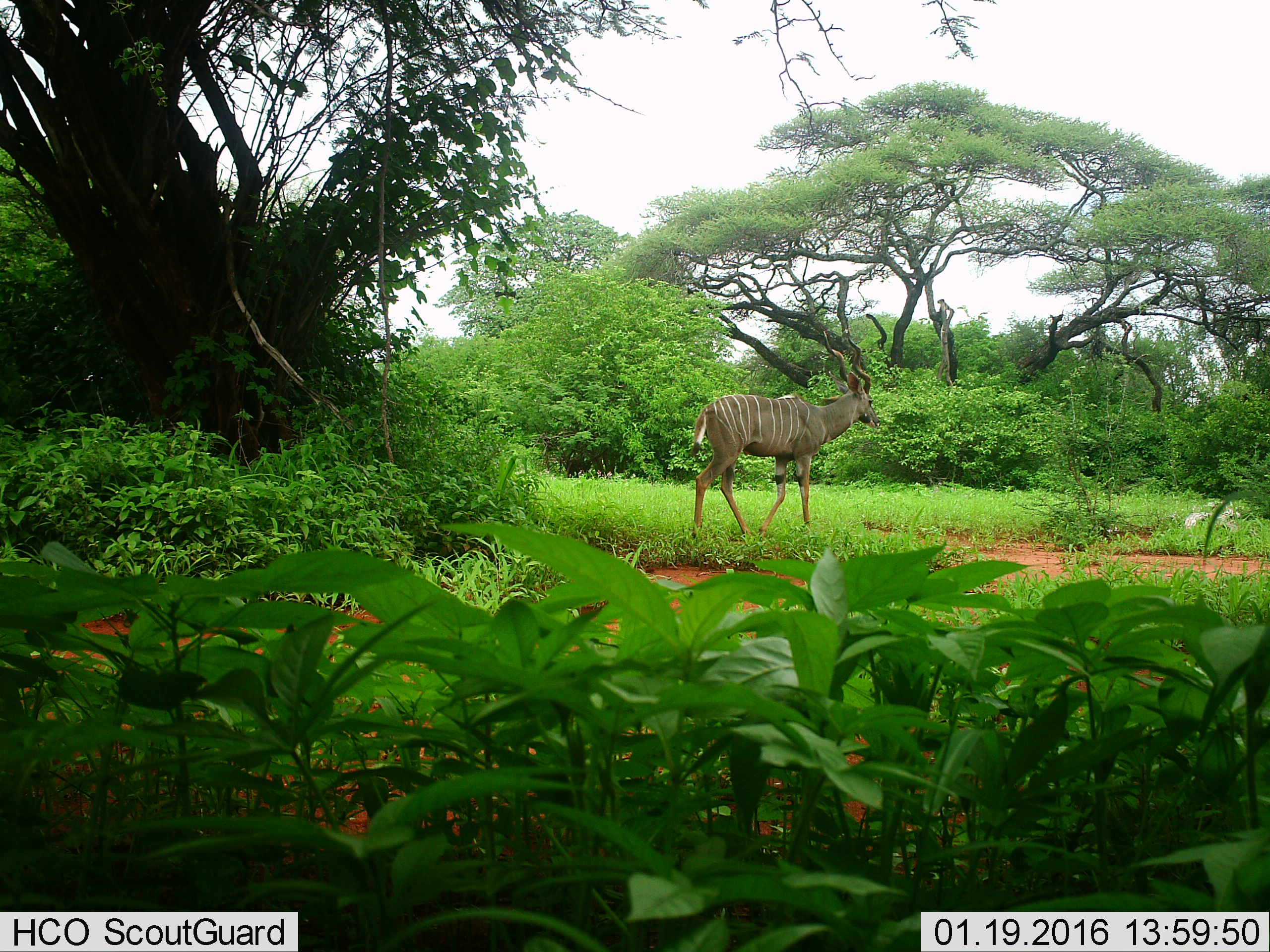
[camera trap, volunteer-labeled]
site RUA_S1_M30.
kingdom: Animalia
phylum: Chordata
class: Mammalia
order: Artiodactyla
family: Bovidae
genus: Tragelaphus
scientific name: Tragelaphus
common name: kudu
Kudu (Tragelaphus), count 1. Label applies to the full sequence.